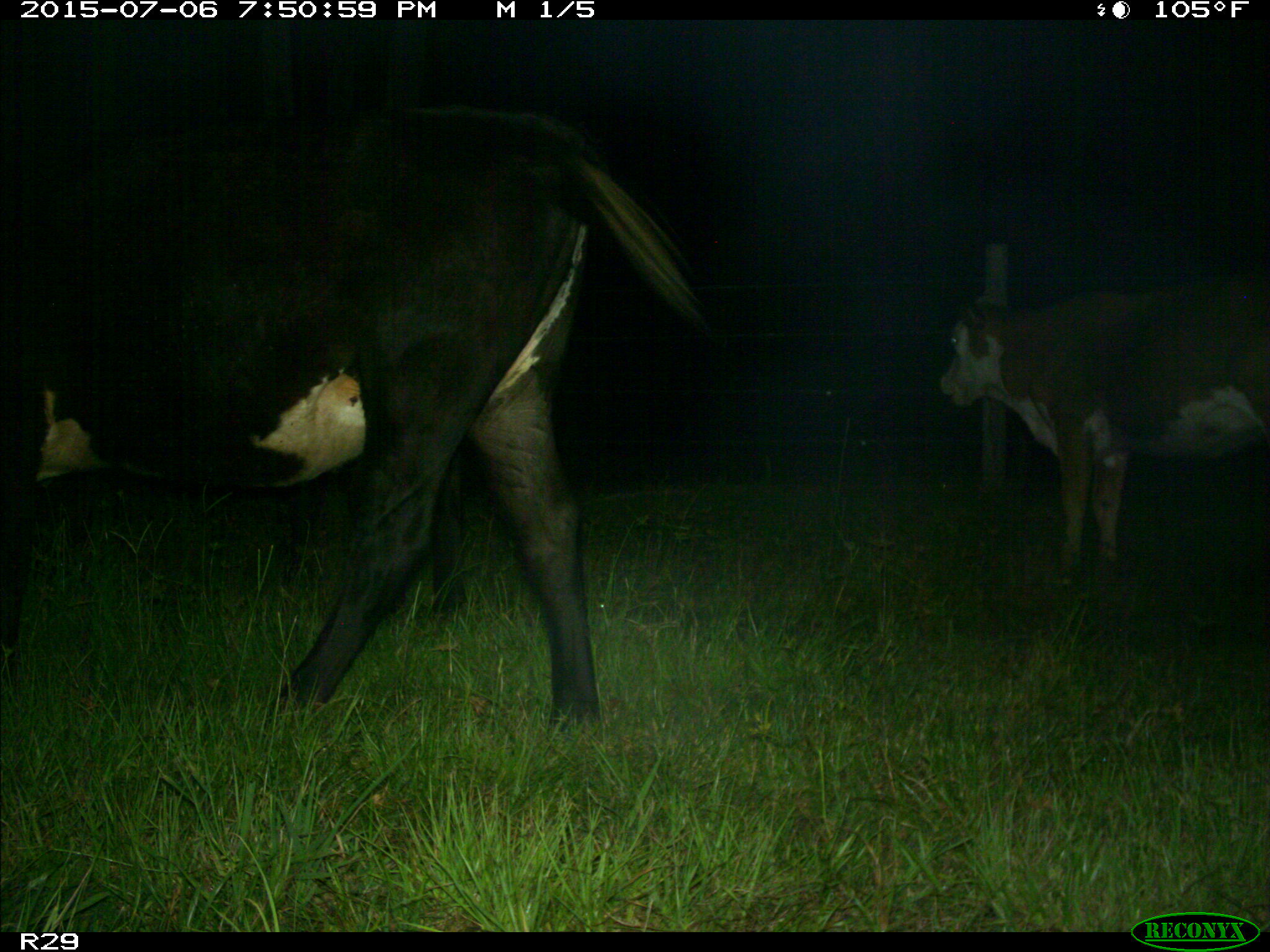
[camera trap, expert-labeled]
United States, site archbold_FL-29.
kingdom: Animalia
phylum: Chordata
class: Mammalia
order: Artiodactyla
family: Bovidae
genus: Bos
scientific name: Bos taurus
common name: domestic cow